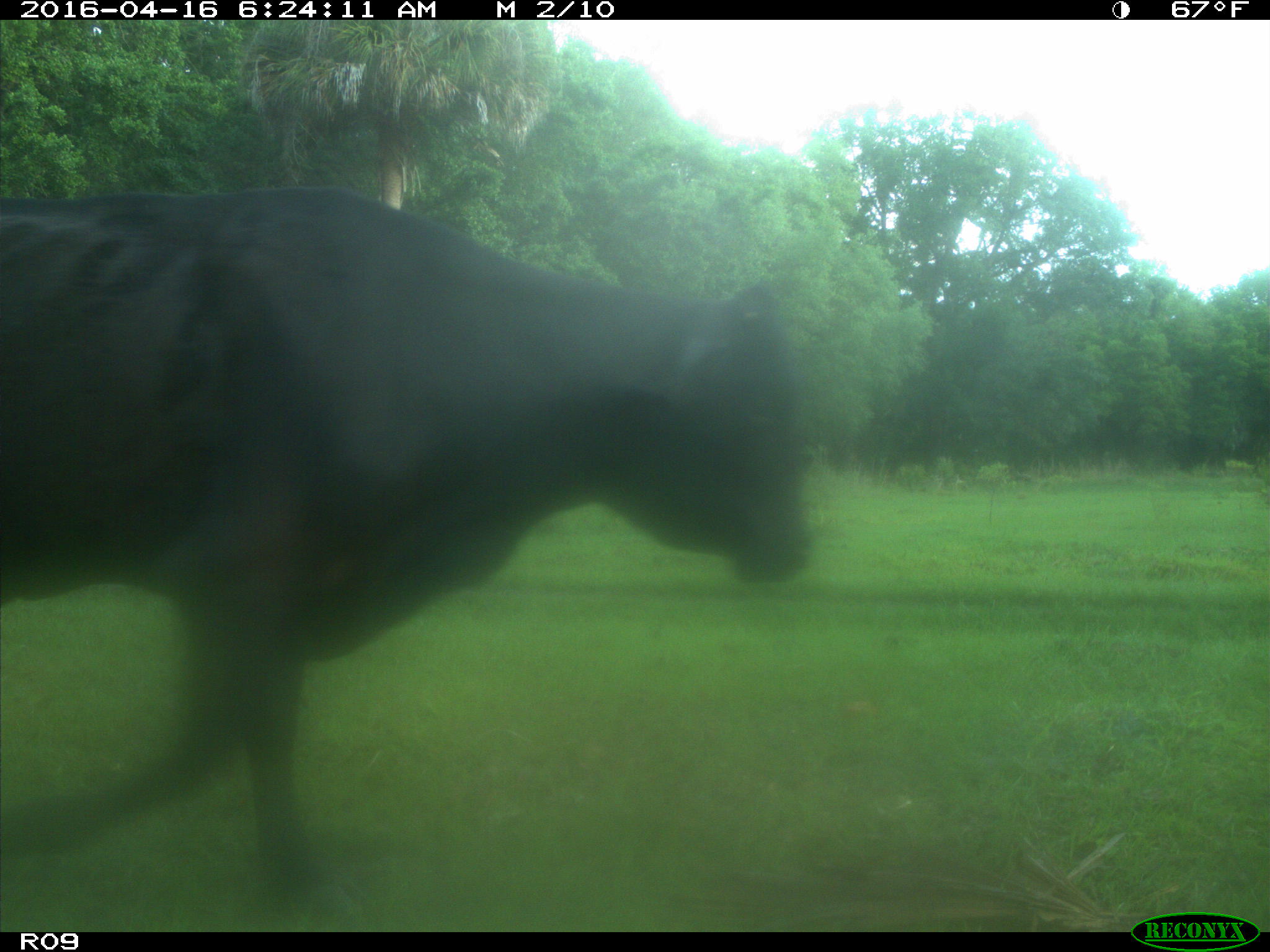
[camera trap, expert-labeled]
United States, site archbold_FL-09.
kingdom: Animalia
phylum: Chordata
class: Mammalia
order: Artiodactyla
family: Bovidae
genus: Bos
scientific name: Bos taurus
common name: domestic cow